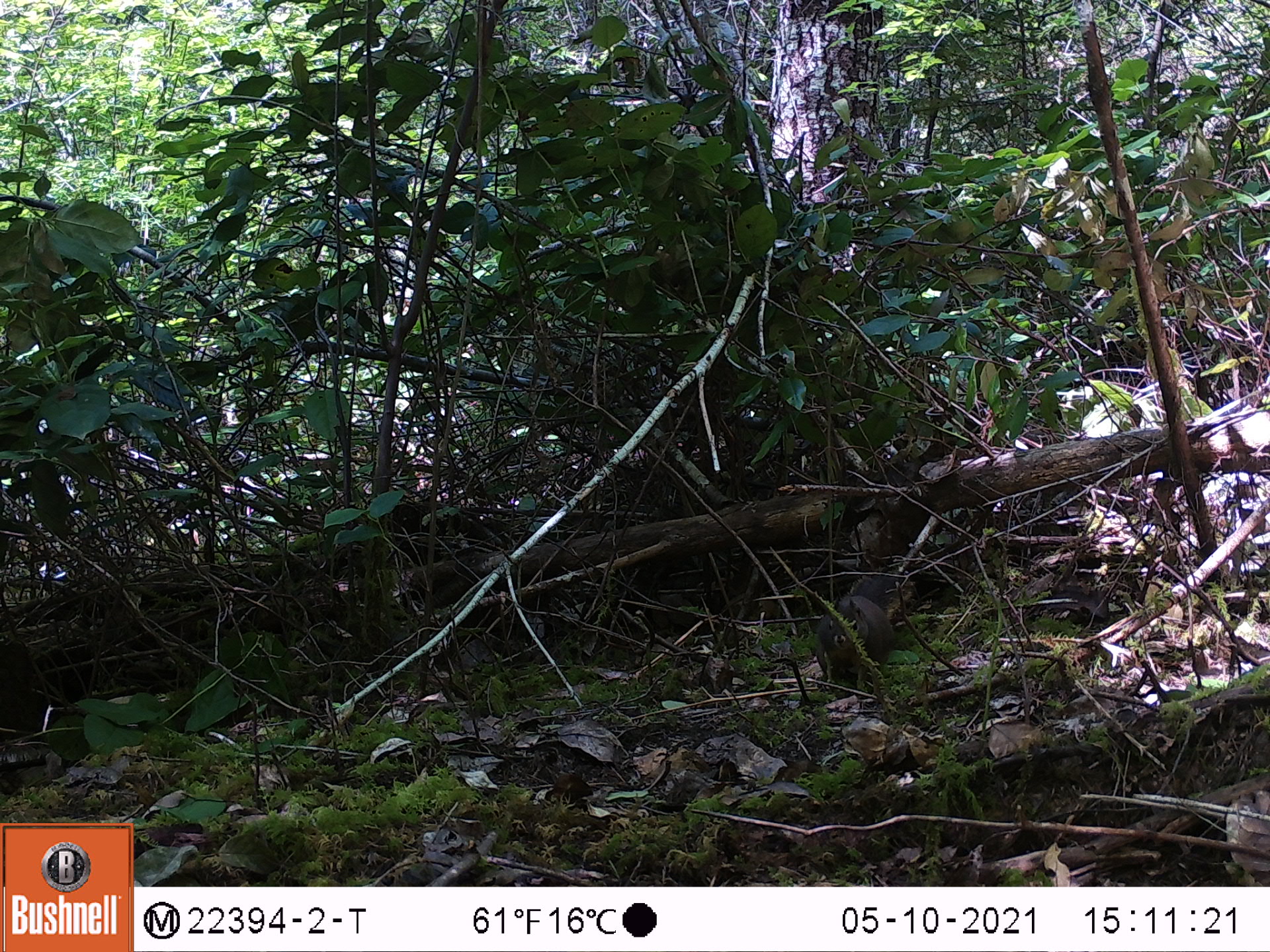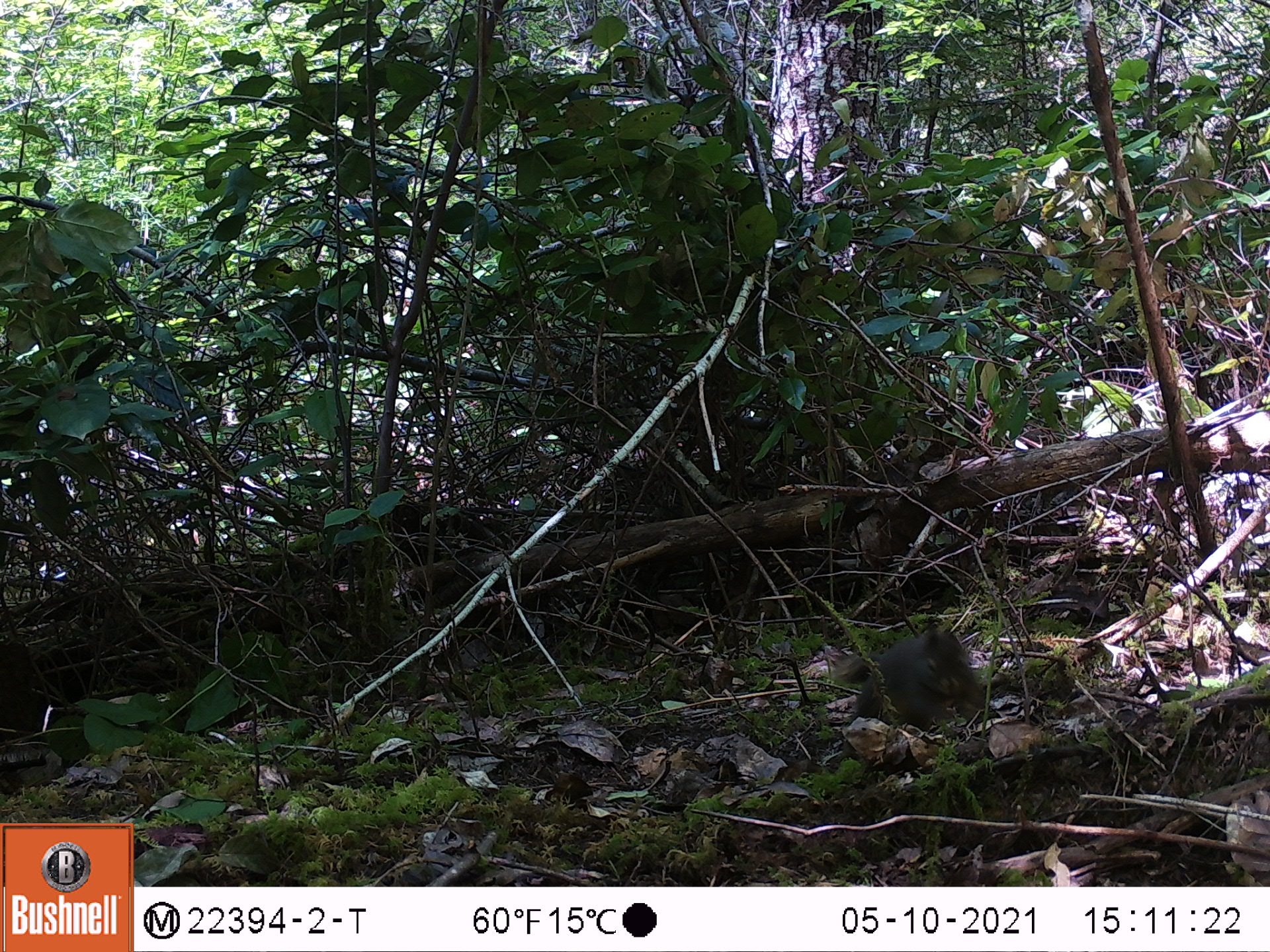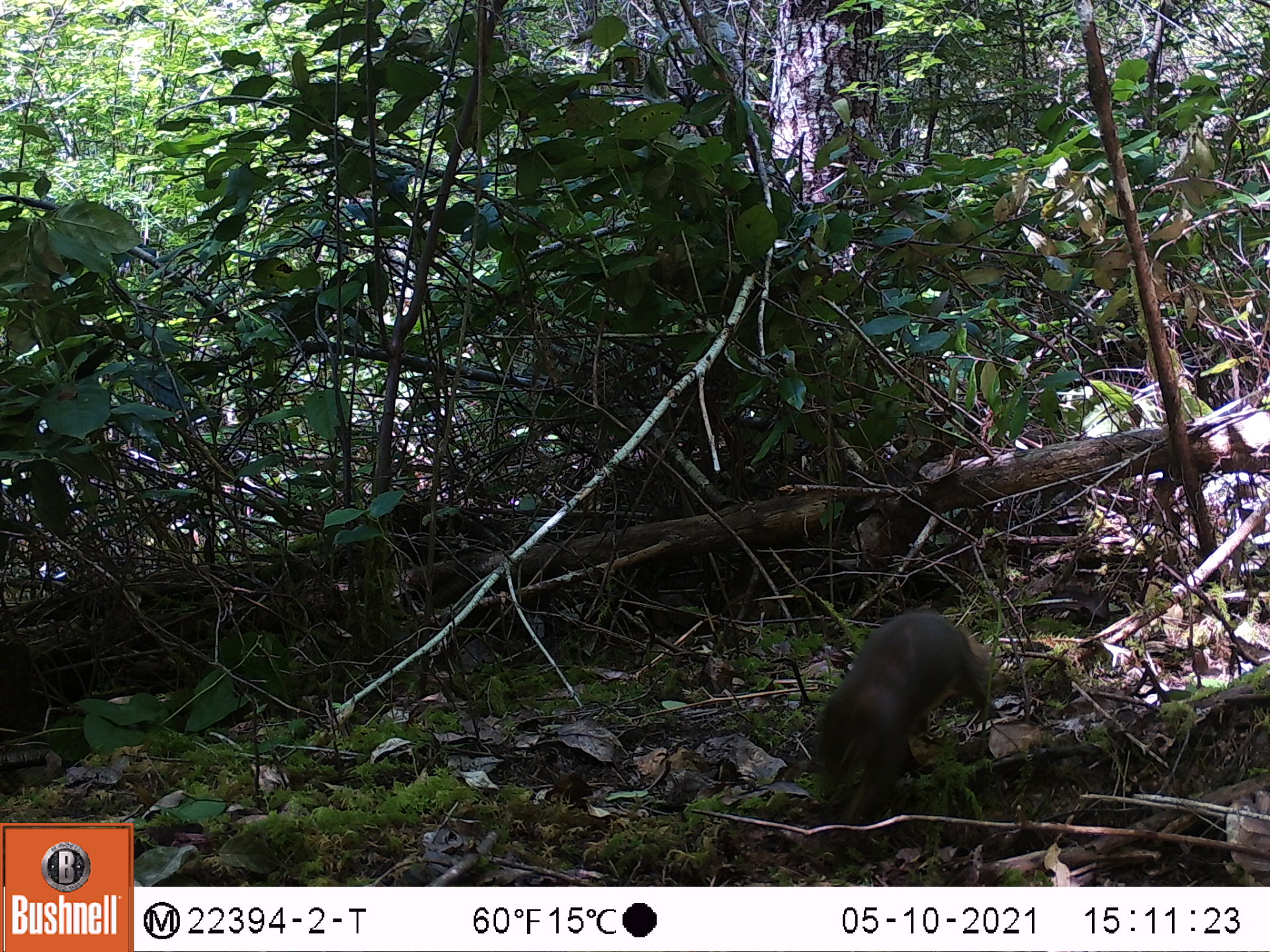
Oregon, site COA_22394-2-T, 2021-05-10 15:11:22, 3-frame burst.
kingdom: Animalia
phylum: Chordata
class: Mammalia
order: Rodentia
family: Sciuridae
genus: Tamiasciurus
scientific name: Tamiasciurus douglasii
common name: douglas squirrel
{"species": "douglas squirrel (Tamiasciurus douglasii)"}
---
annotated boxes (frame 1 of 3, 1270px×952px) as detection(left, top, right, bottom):
douglas squirrel: detection(785, 530, 961, 711)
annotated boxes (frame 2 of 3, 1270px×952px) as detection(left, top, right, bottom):
douglas squirrel: detection(789, 600, 1025, 784)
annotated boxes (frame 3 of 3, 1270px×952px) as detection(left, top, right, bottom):
douglas squirrel: detection(765, 577, 1044, 867)